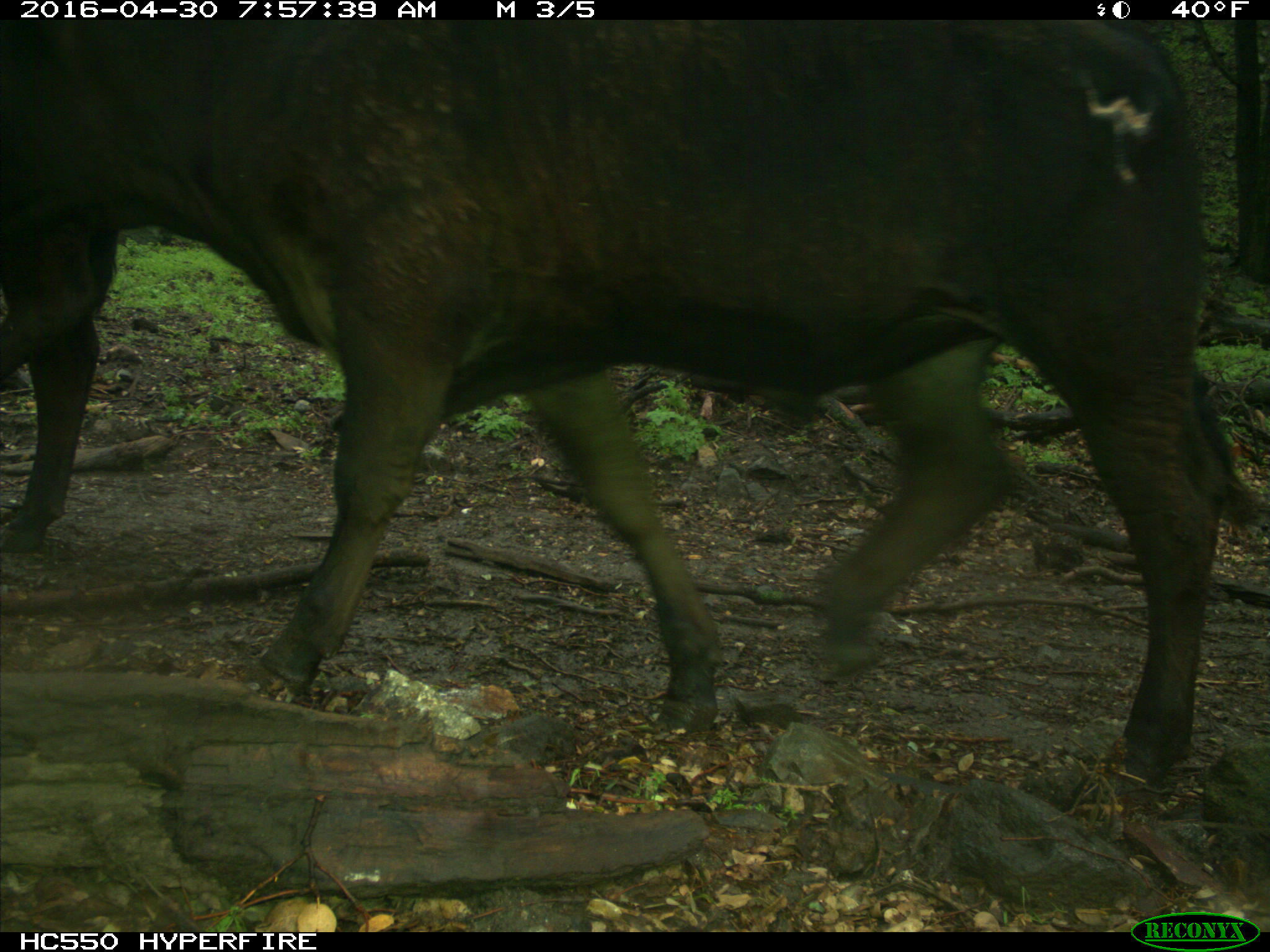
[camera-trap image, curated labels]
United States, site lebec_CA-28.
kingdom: Animalia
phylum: Chordata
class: Mammalia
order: Artiodactyla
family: Bovidae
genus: Bos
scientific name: Bos taurus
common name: domestic cow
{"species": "Bos taurus (domestic cow)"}